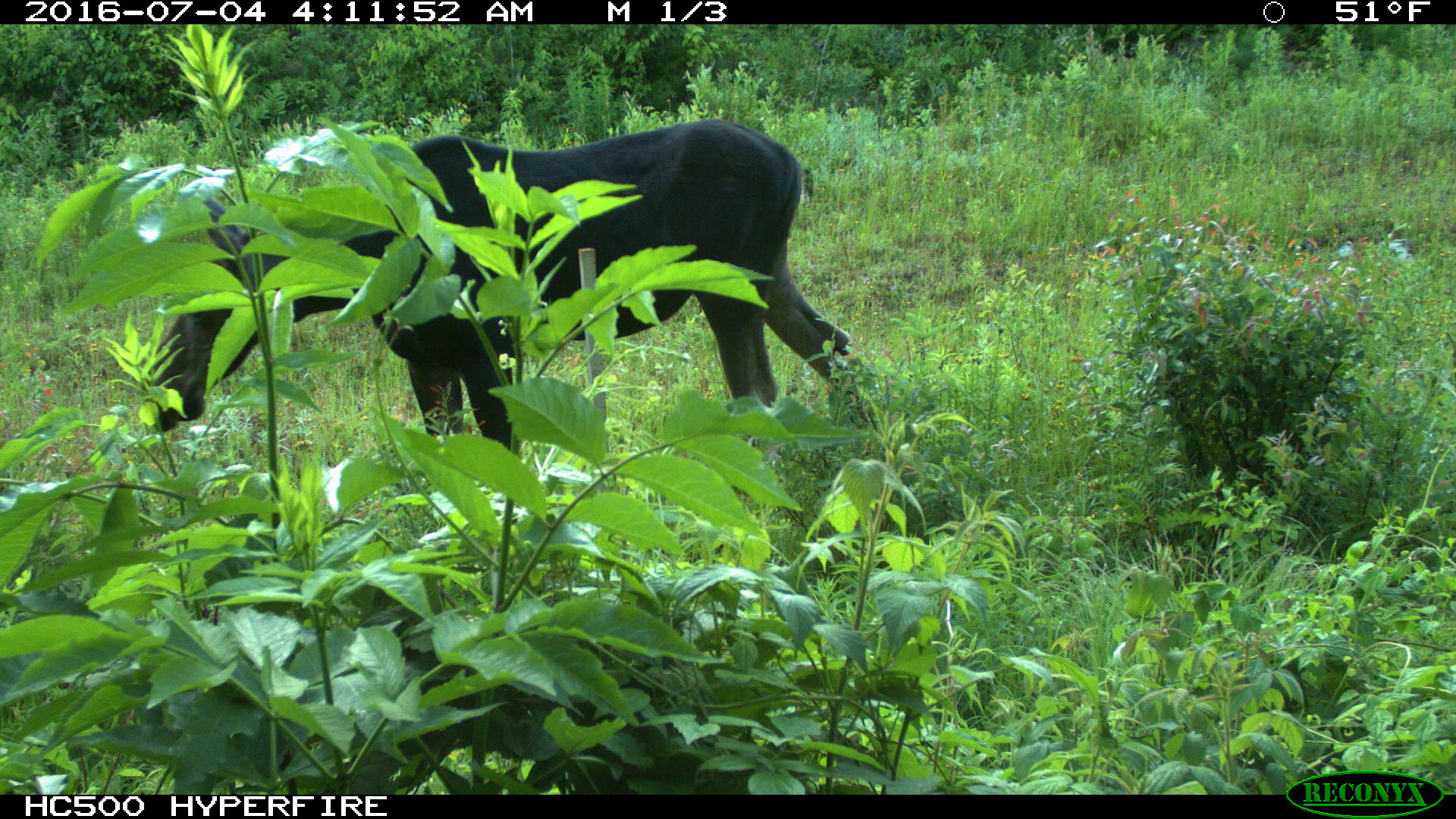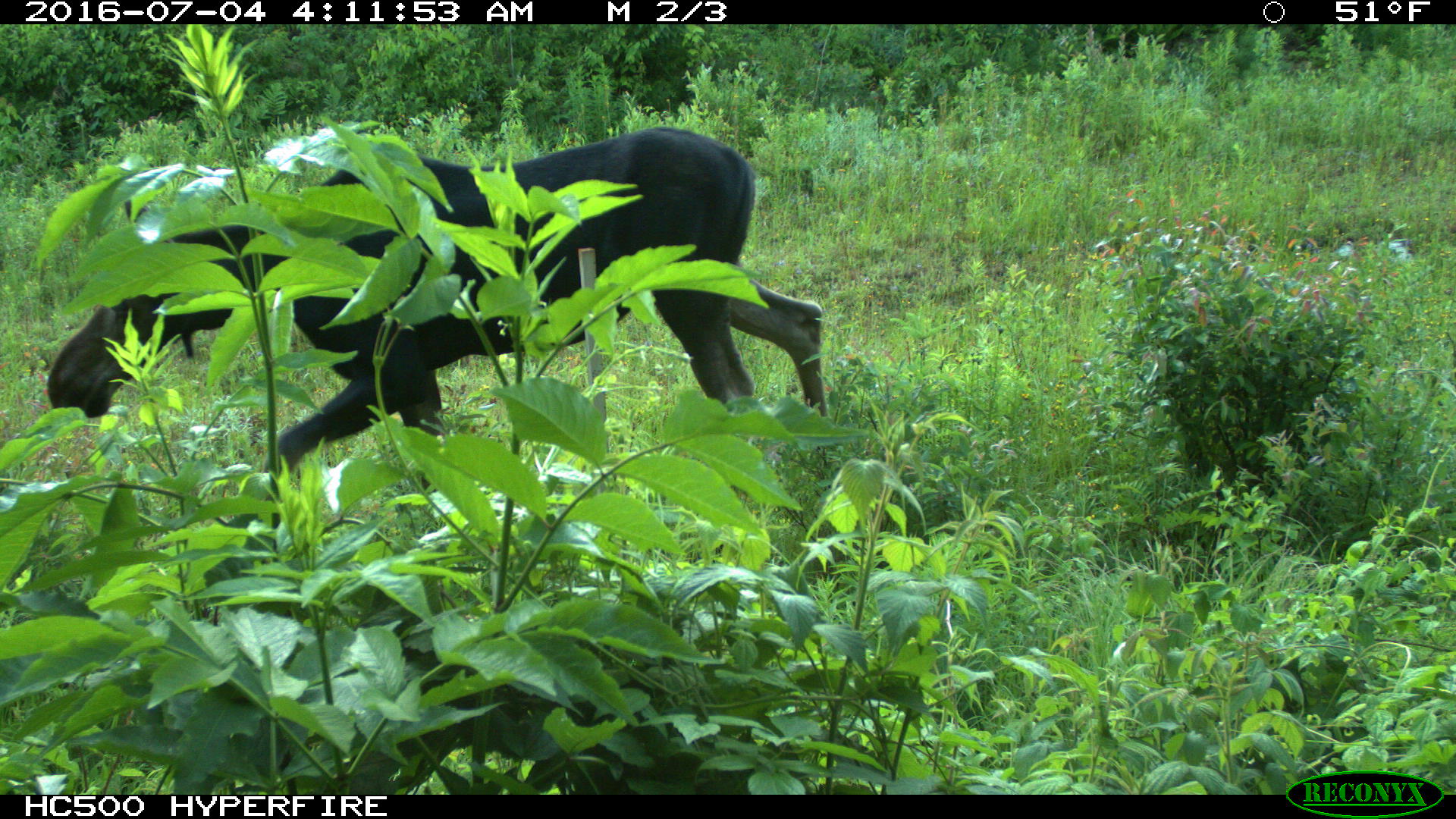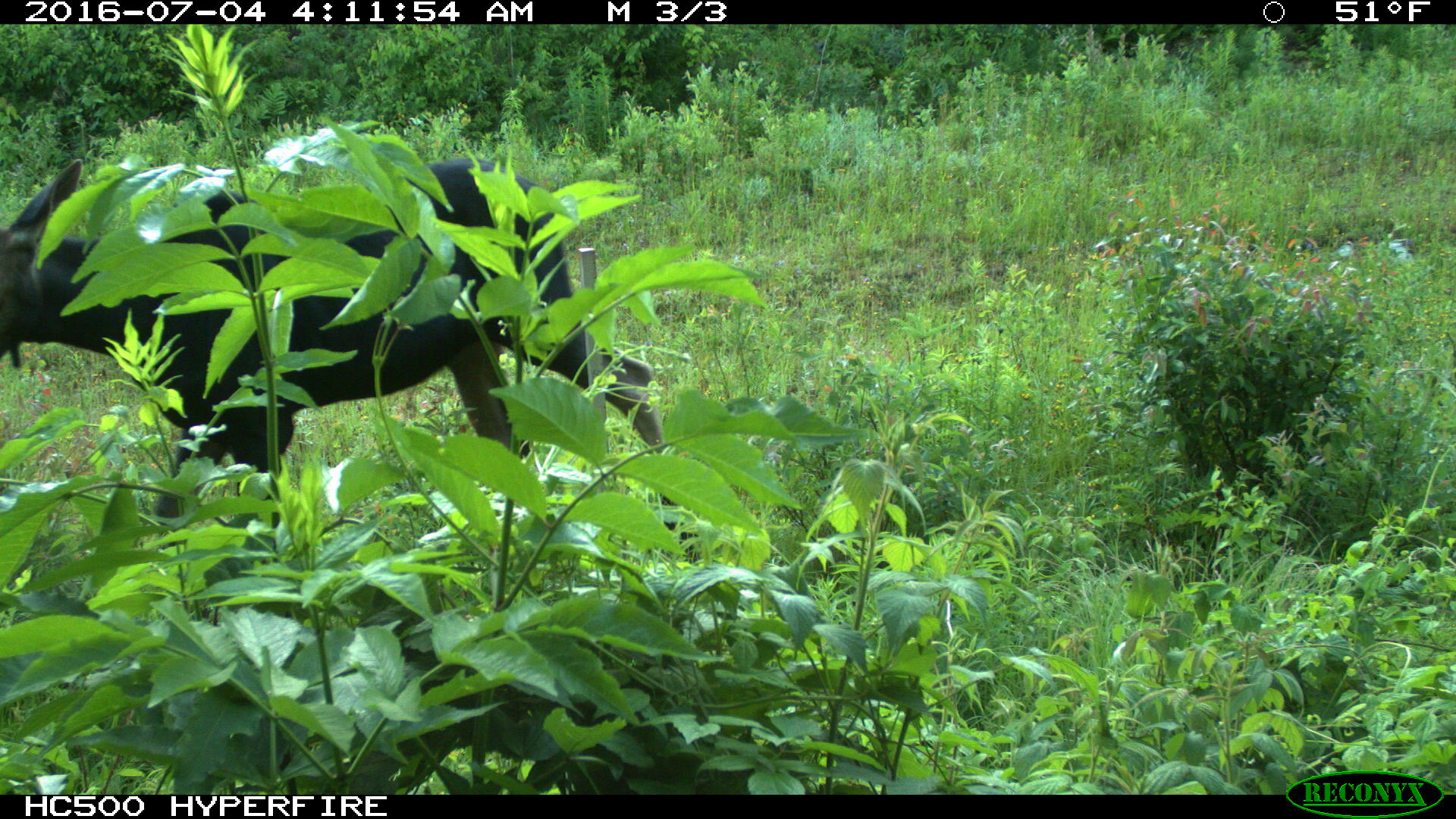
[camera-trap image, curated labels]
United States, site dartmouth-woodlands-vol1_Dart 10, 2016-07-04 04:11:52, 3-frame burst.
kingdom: Animalia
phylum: Chordata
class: Mammalia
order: Artiodactyla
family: Cervidae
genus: Alces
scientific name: Alces alces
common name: moose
Moose (Alces alces).